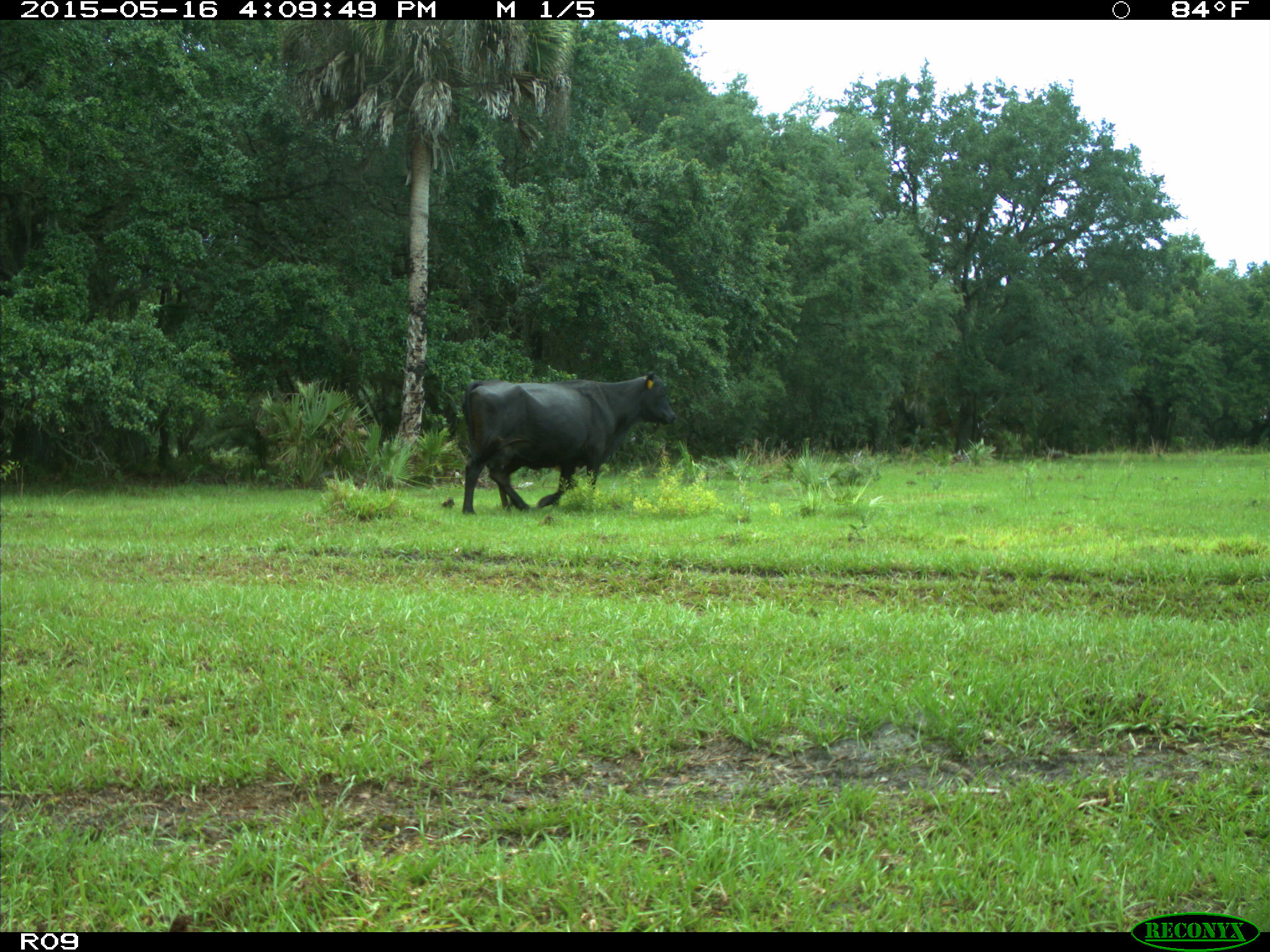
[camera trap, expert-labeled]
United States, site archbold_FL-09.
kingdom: Animalia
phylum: Chordata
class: Mammalia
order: Artiodactyla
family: Bovidae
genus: Bos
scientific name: Bos taurus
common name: domestic cow